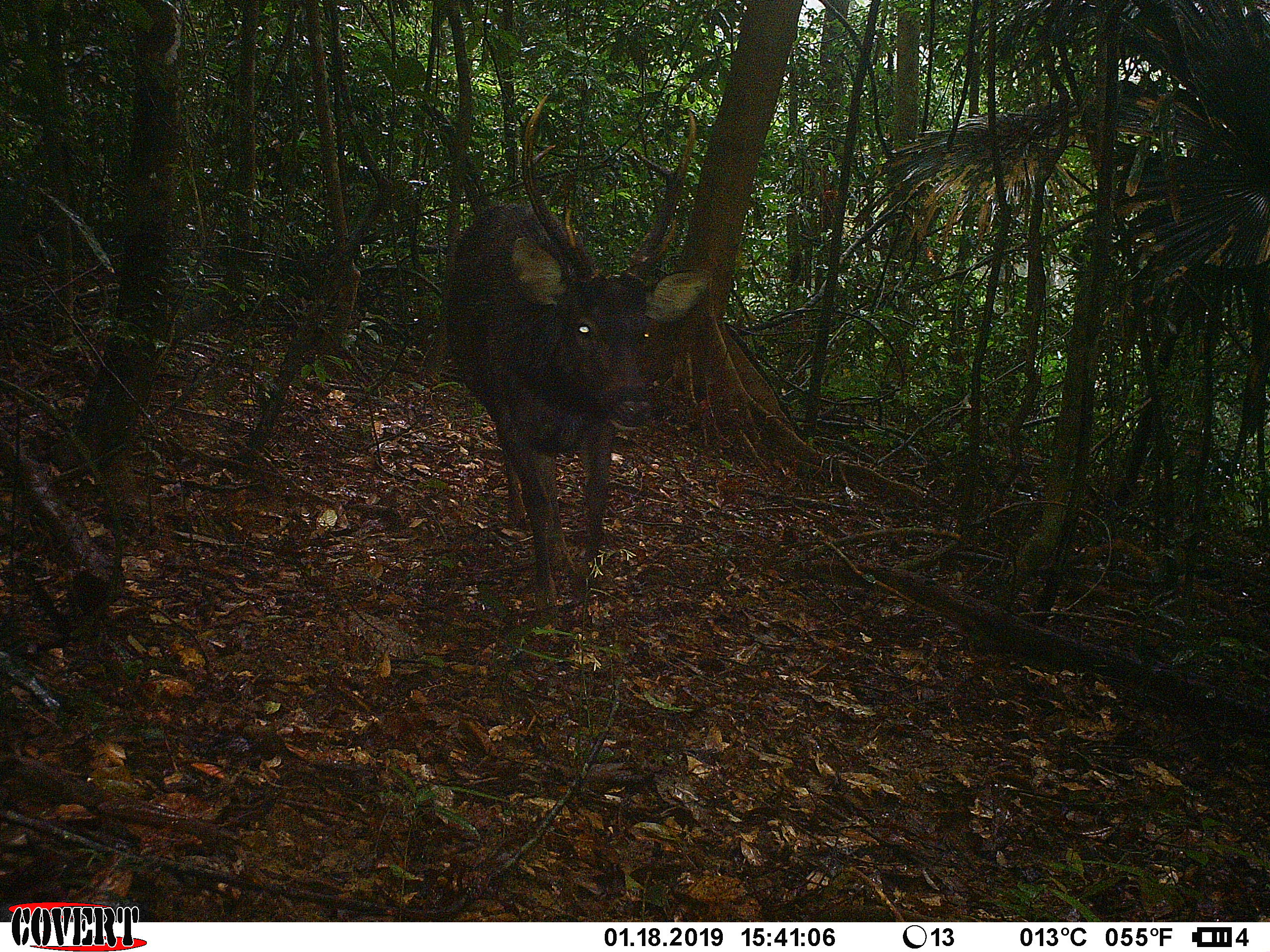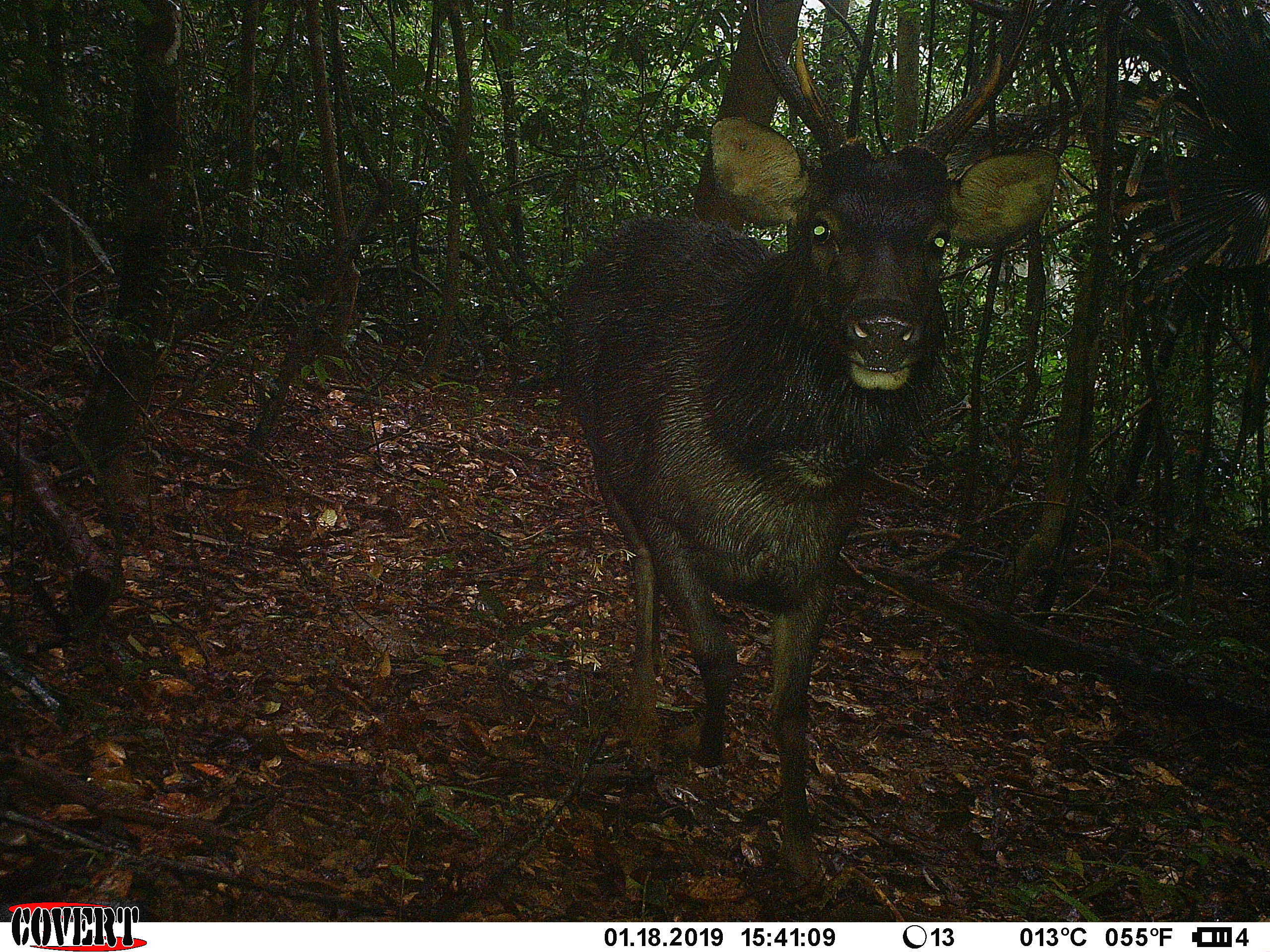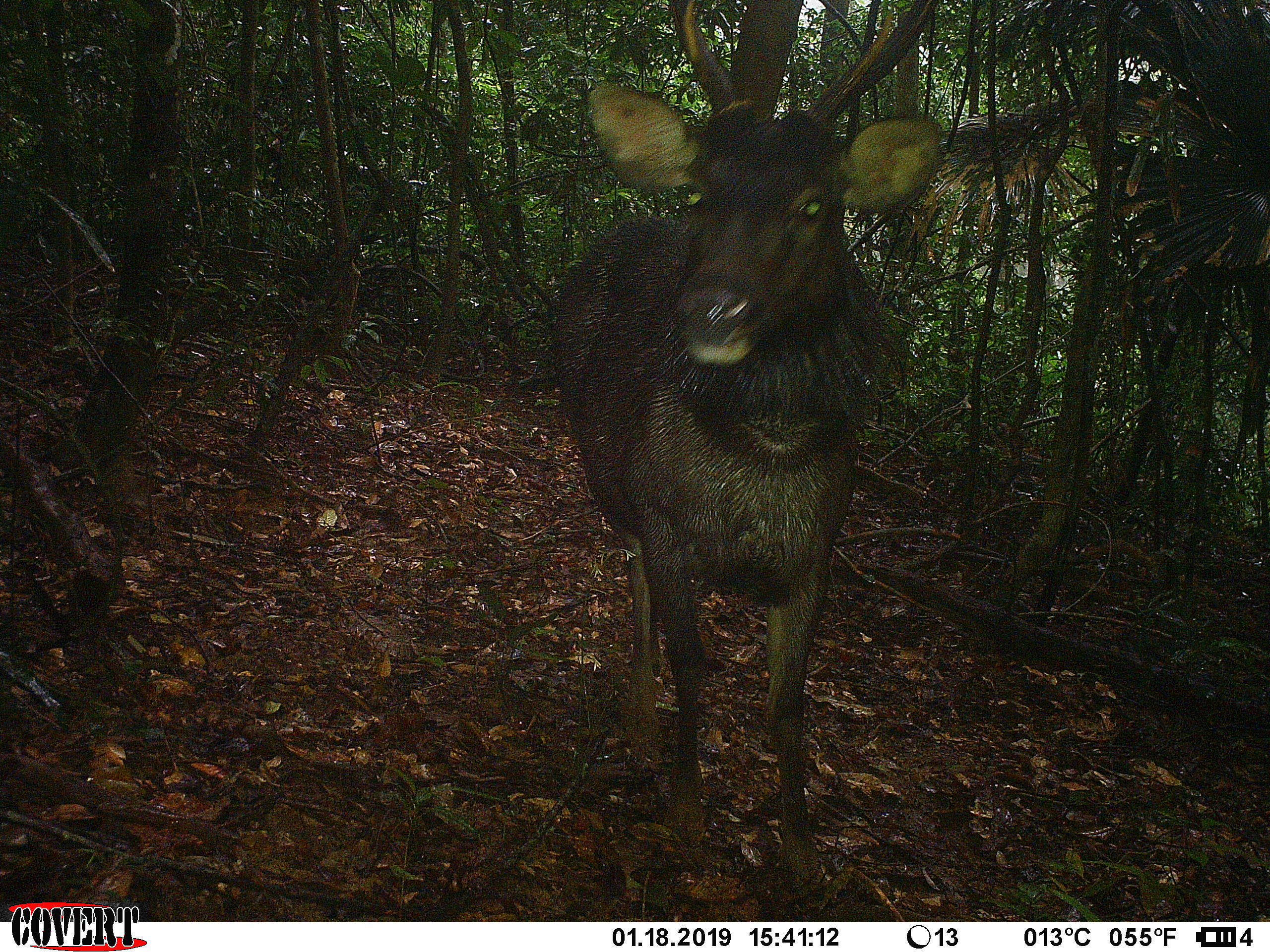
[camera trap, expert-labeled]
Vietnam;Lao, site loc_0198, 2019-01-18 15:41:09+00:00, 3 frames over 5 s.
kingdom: Animalia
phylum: Chordata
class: Mammalia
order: Artiodactyla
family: Cervidae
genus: Rusa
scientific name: Rusa unicolor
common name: sambar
Sambar (Rusa unicolor). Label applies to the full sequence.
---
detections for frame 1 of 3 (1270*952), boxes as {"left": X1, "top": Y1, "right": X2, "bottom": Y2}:
sambar: {"left": 443, "top": 93, "right": 710, "bottom": 607}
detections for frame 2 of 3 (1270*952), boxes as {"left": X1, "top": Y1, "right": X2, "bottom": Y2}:
sambar: {"left": 555, "top": 0, "right": 1060, "bottom": 880}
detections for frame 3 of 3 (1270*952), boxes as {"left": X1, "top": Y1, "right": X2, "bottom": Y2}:
sambar: {"left": 551, "top": 0, "right": 942, "bottom": 878}